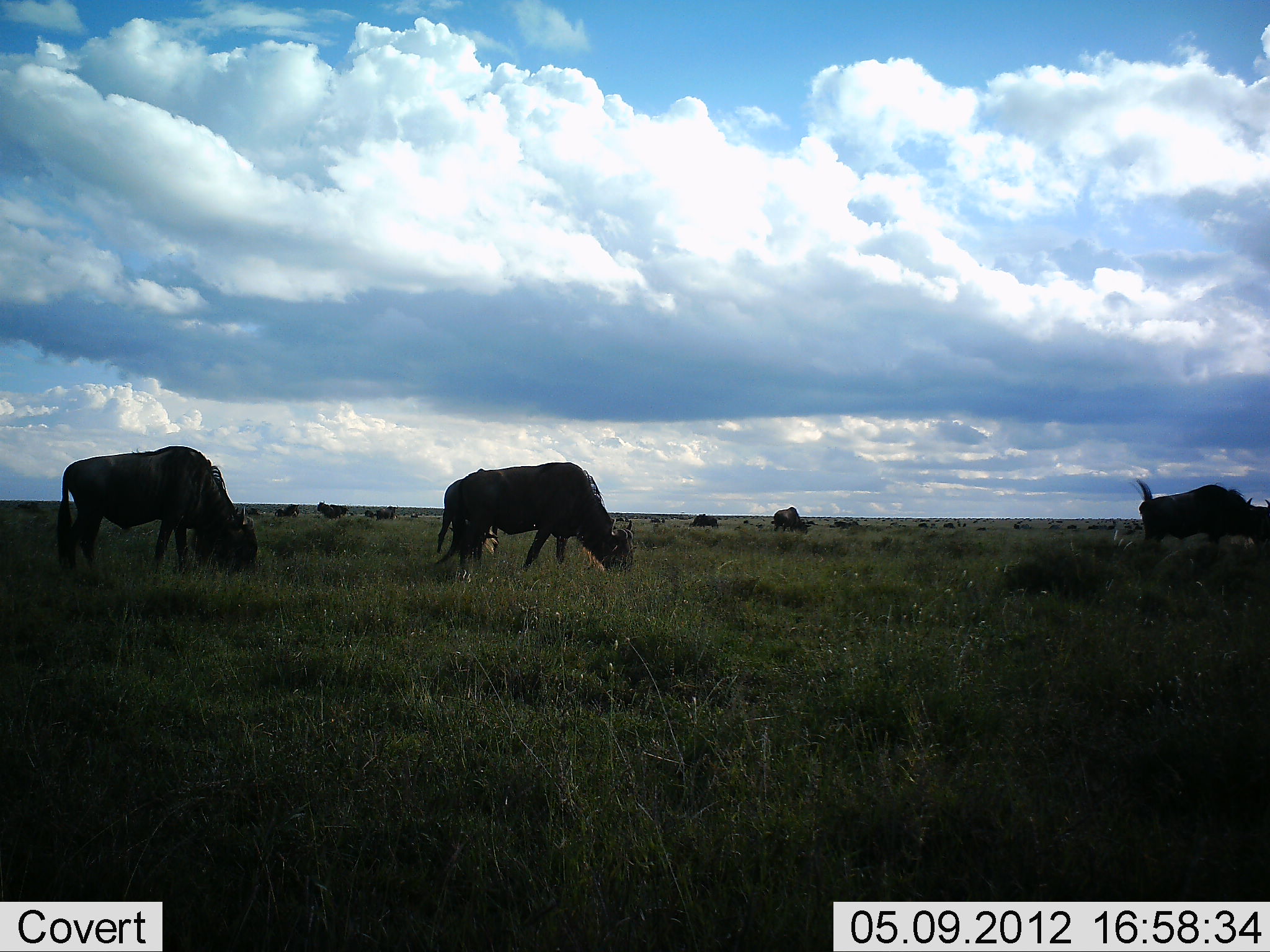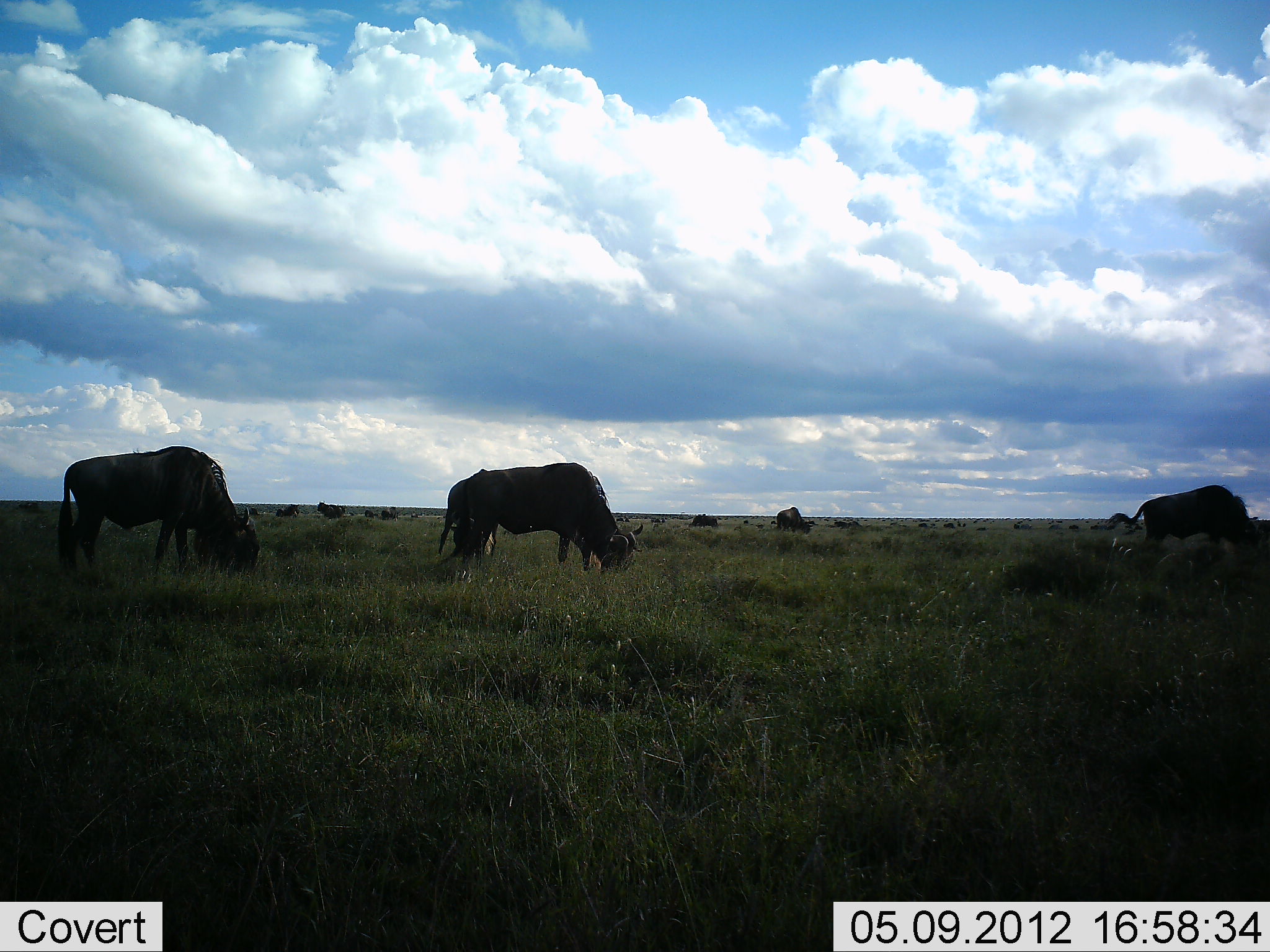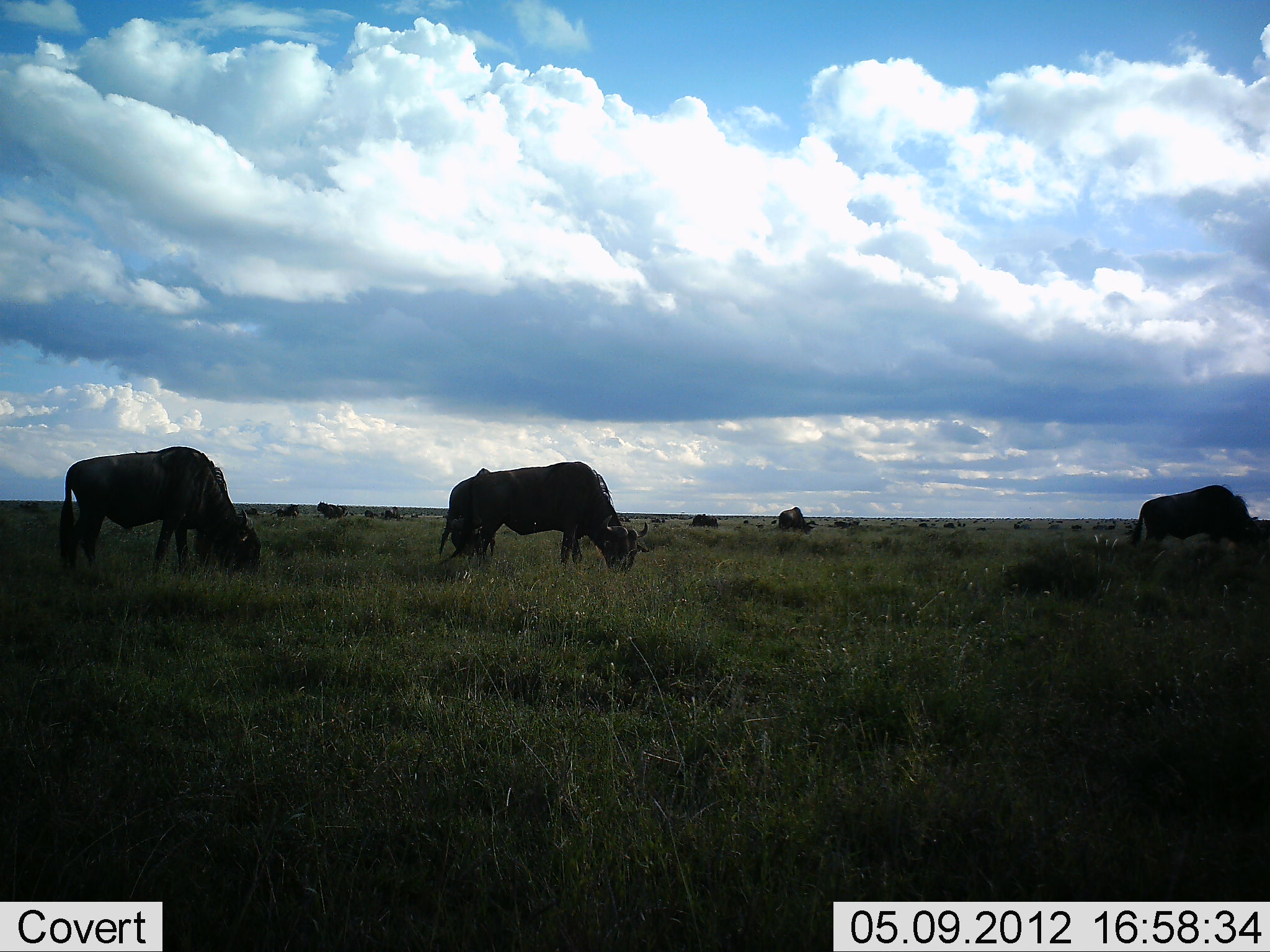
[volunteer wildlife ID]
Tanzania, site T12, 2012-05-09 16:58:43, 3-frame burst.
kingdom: Animalia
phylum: Chordata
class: Mammalia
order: Artiodactyla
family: Bovidae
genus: Connochaetes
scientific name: Connochaetes taurinus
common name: blue wildebeest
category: wildebeest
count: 11-50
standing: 40%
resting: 0%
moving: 10%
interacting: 0%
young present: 0%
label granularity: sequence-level